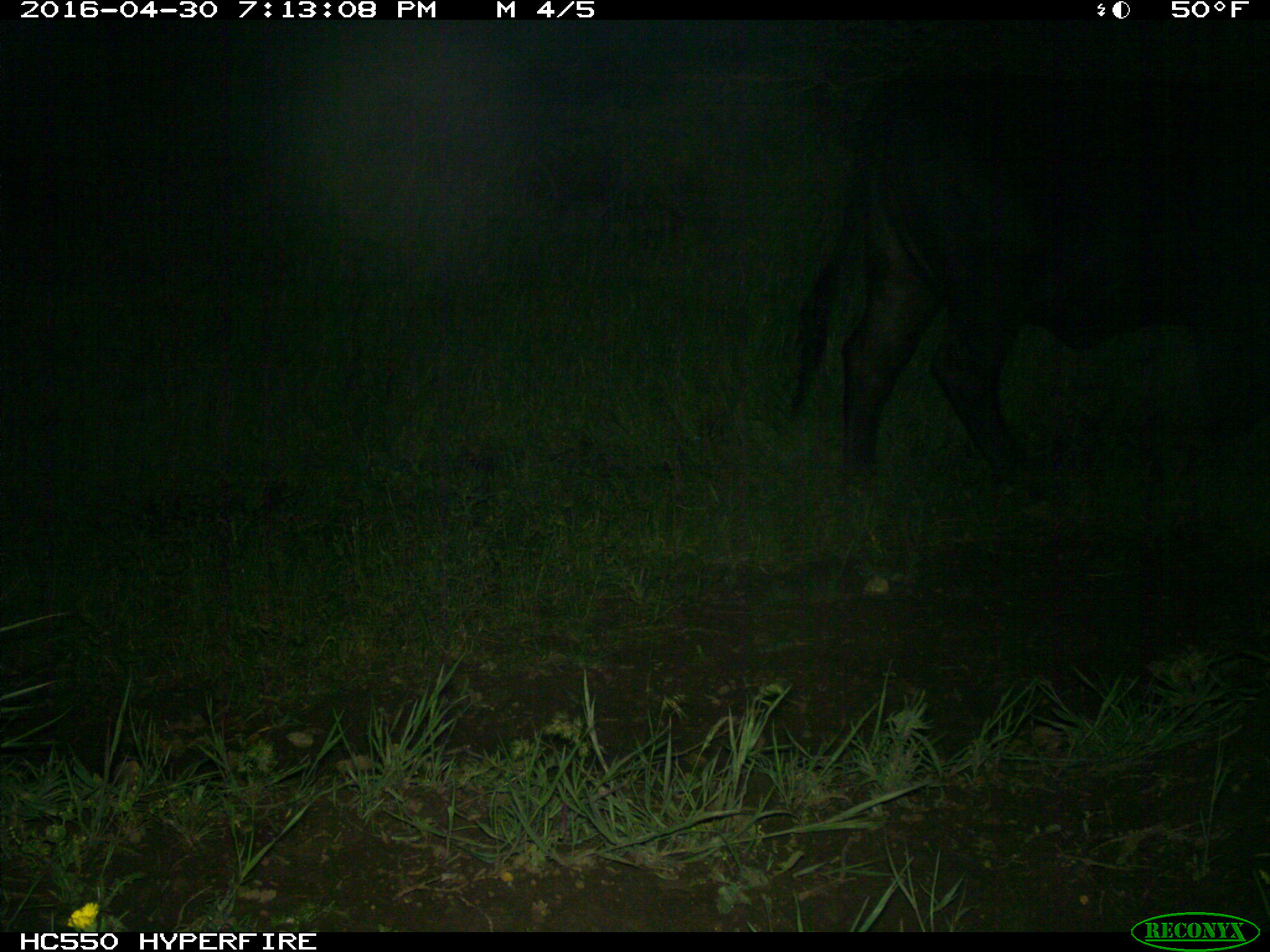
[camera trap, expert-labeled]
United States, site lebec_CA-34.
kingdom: Animalia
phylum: Chordata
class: Mammalia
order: Artiodactyla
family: Bovidae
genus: Bos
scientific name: Bos taurus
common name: domestic cow